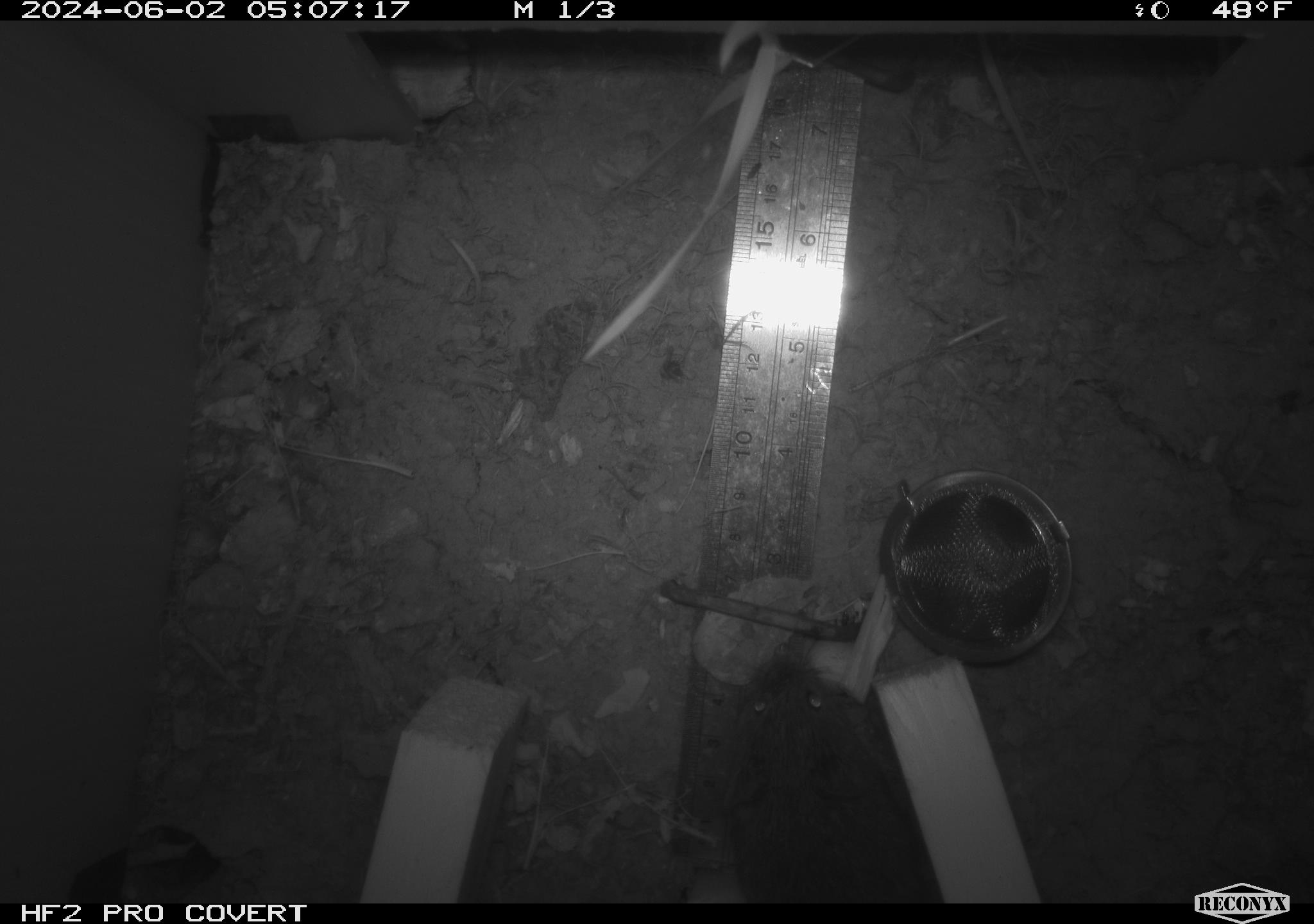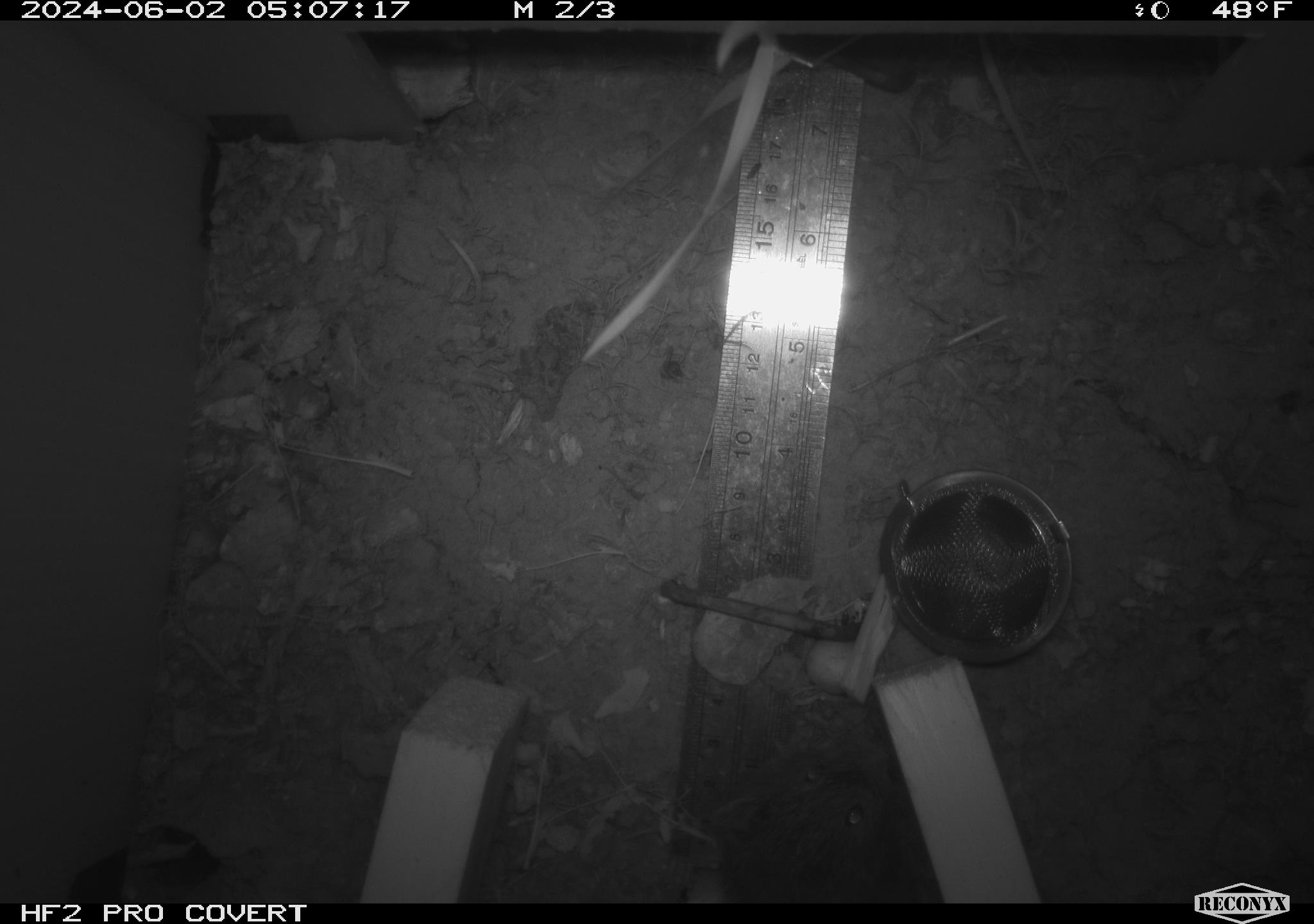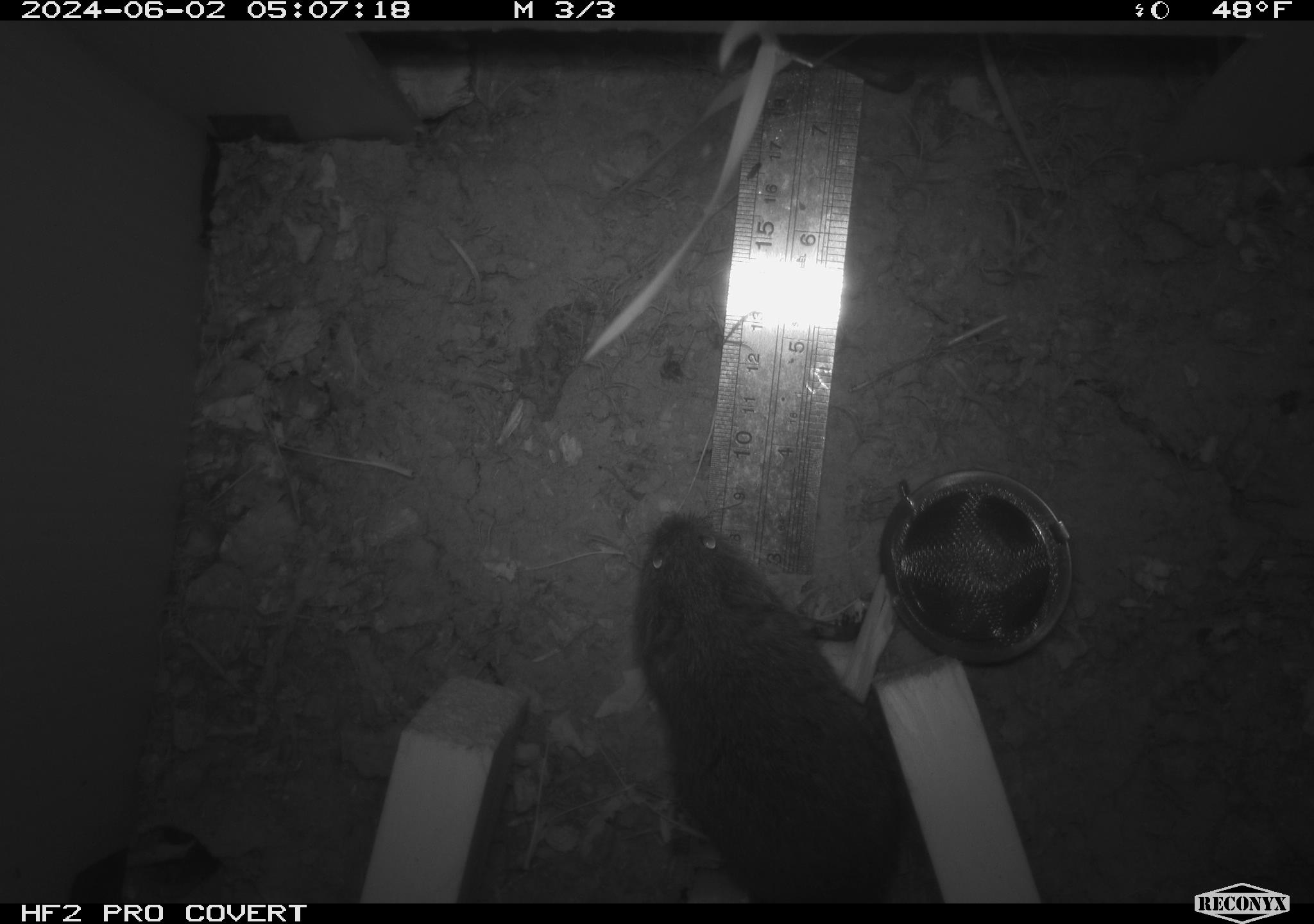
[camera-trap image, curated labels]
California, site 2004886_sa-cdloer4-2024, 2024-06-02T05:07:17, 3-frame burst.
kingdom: Animalia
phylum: Chordata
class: Mammalia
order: Rodentia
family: Cricetidae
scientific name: Arvicolinae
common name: voles, lemmings, and muskrats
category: arvicolinae subfamily